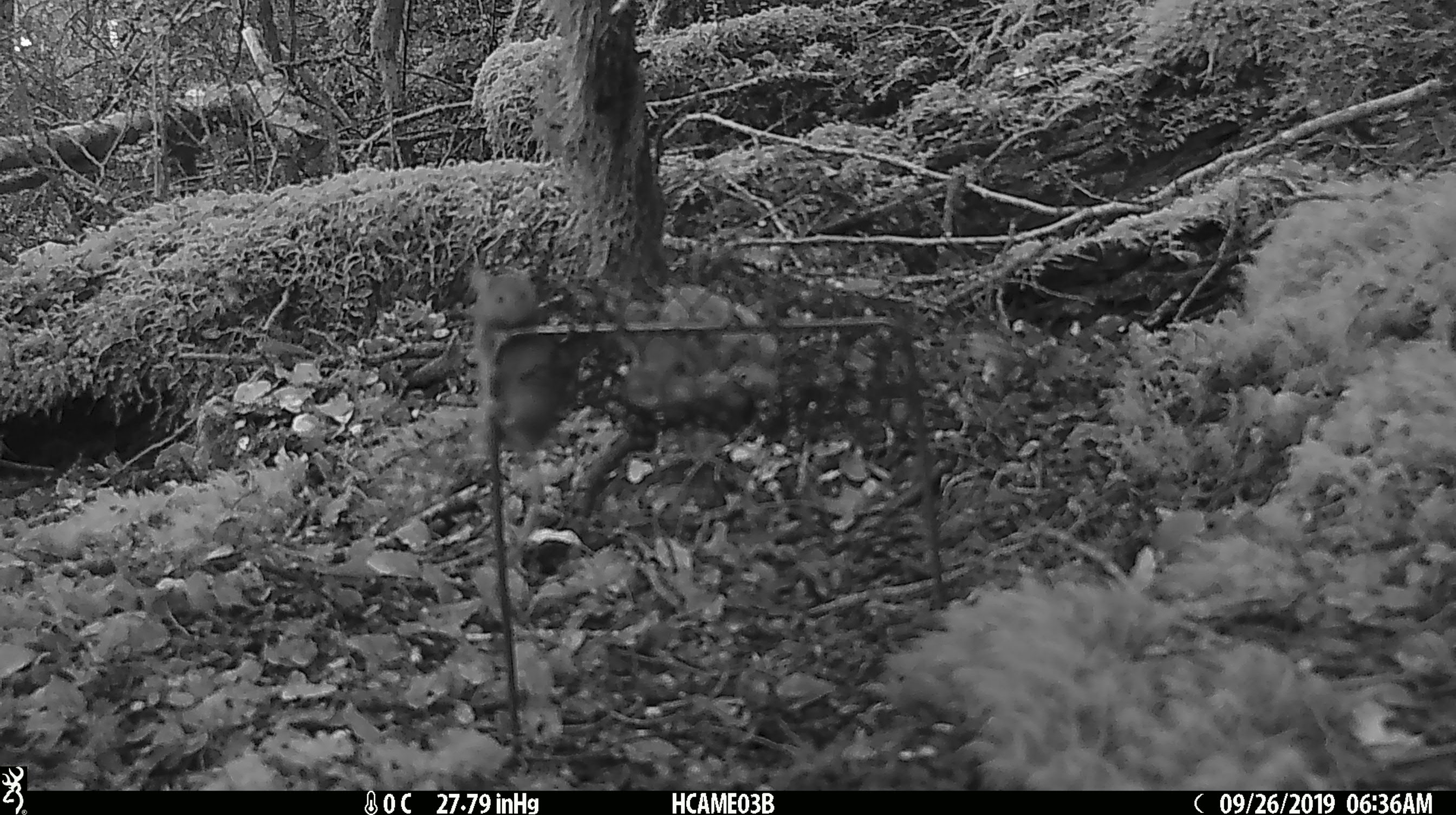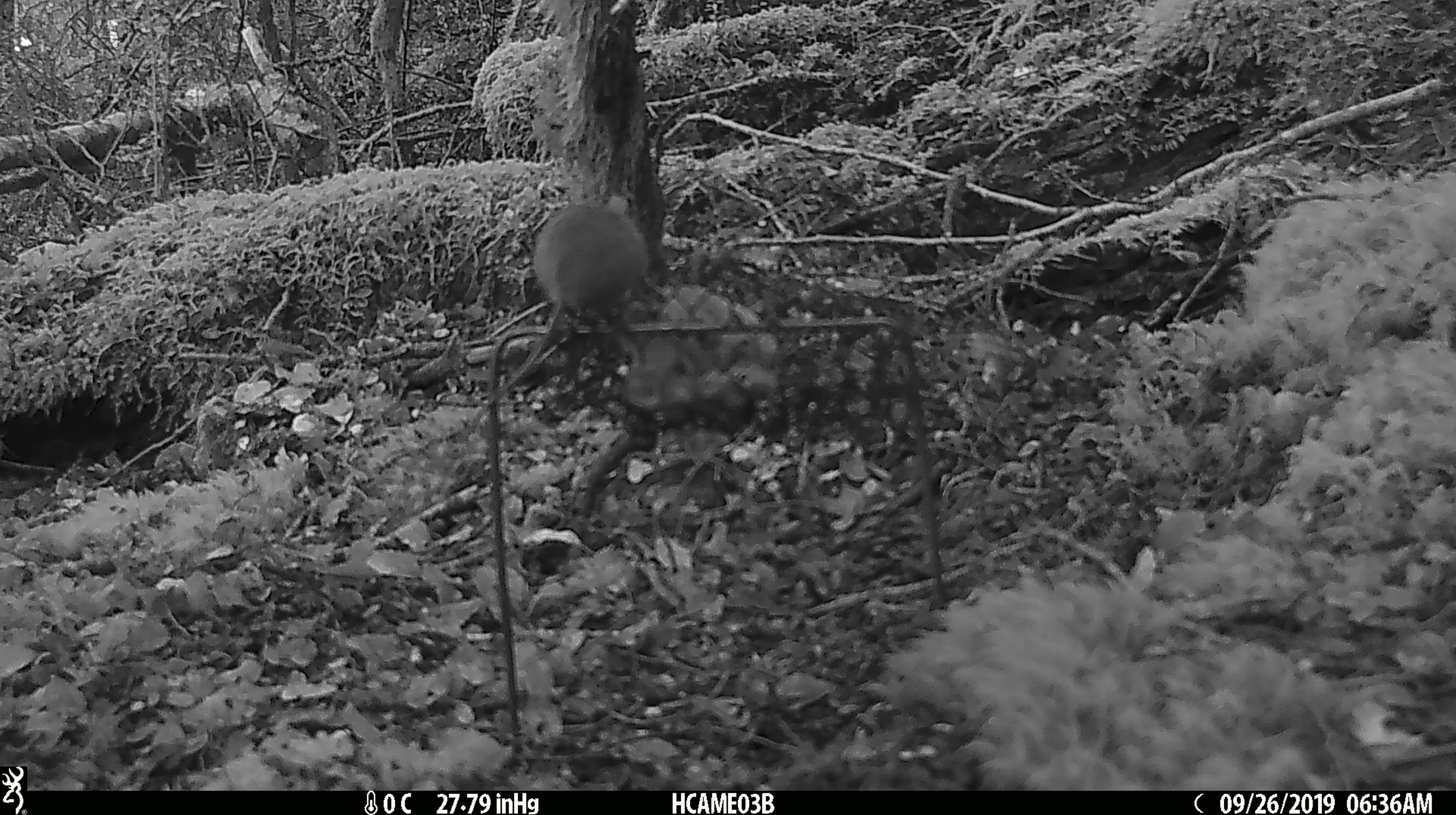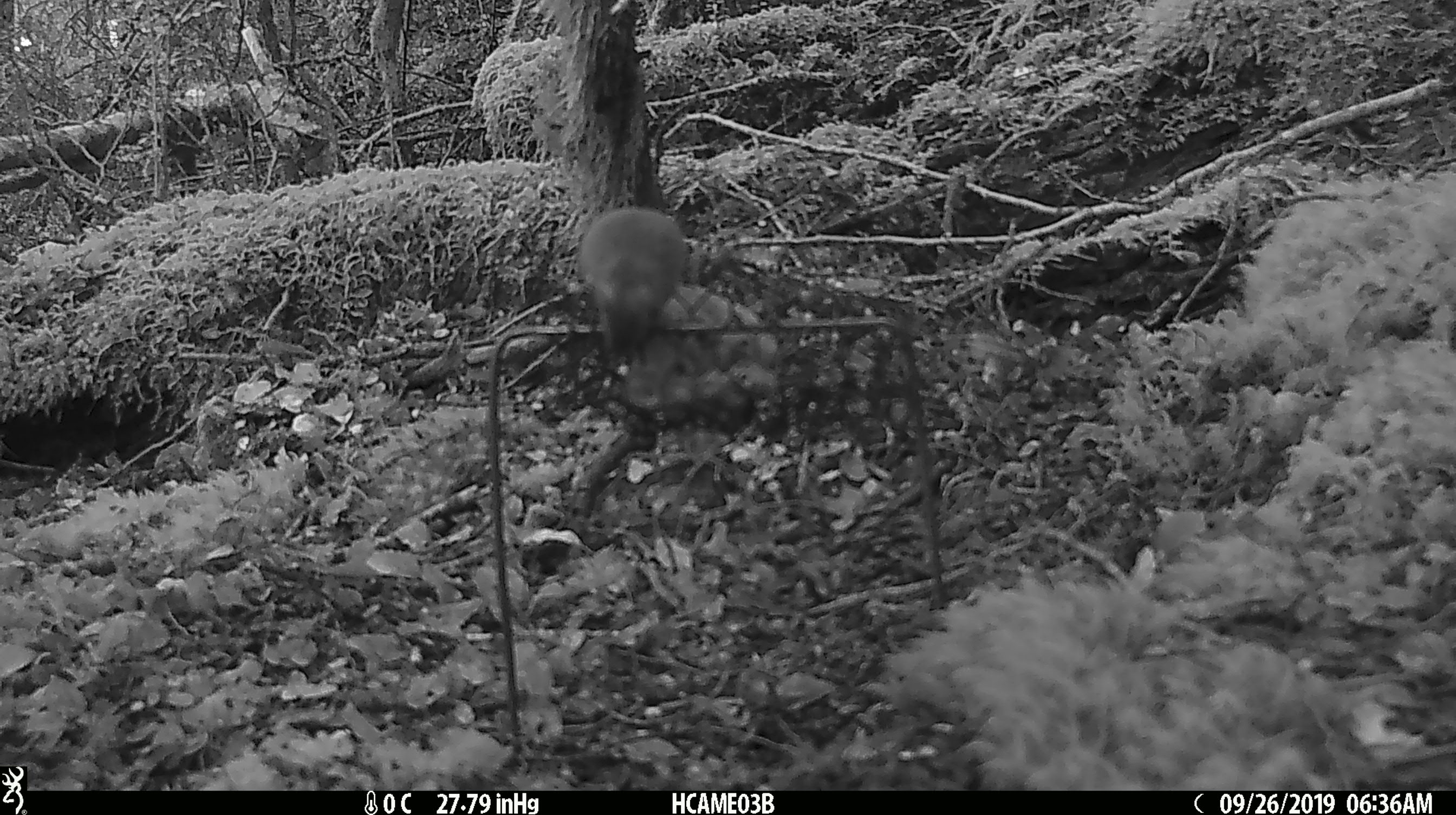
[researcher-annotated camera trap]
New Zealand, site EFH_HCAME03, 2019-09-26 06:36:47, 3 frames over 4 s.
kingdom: Animalia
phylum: Chordata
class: Mammalia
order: Rodentia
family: Muridae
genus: Mus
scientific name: Mus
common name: mouse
Mouse (Mus).